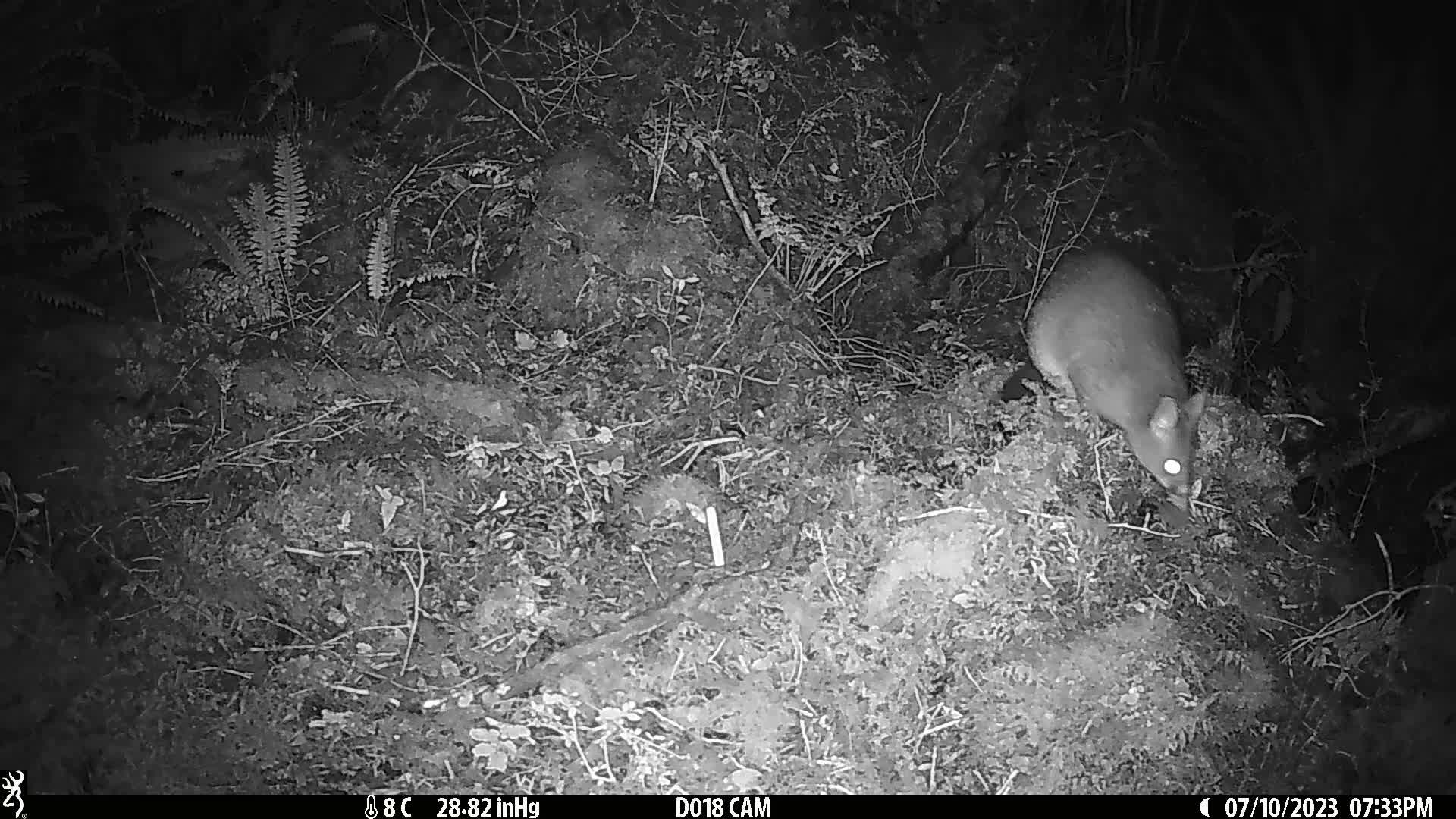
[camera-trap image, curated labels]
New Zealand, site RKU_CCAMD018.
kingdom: Animalia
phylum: Chordata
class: Mammalia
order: Diprotodontia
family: Phalangeridae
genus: Trichosurus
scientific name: Trichosurus vulpecula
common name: common brushtail possum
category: possum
Possum (common brushtail possum) (Trichosurus vulpecula).